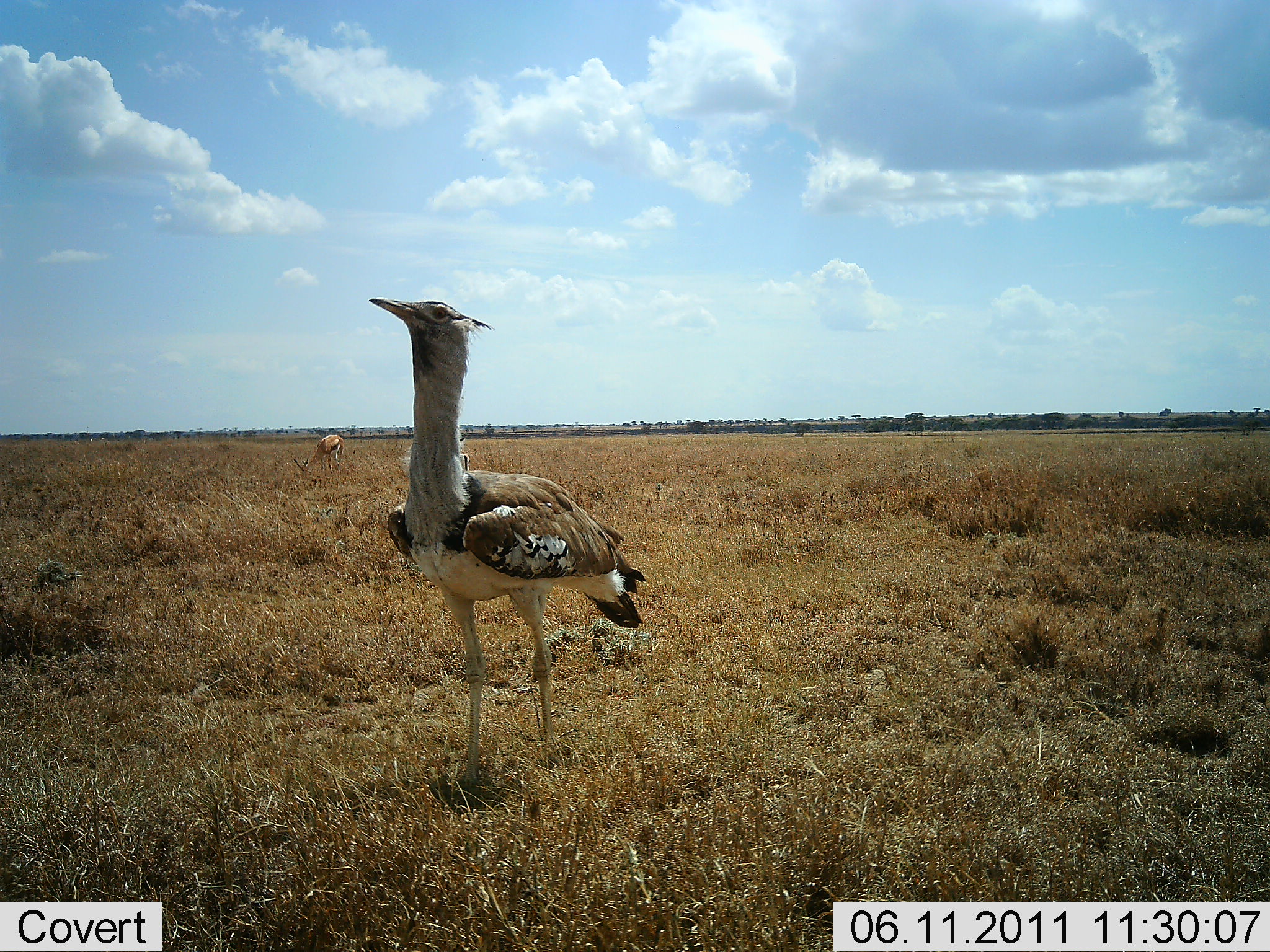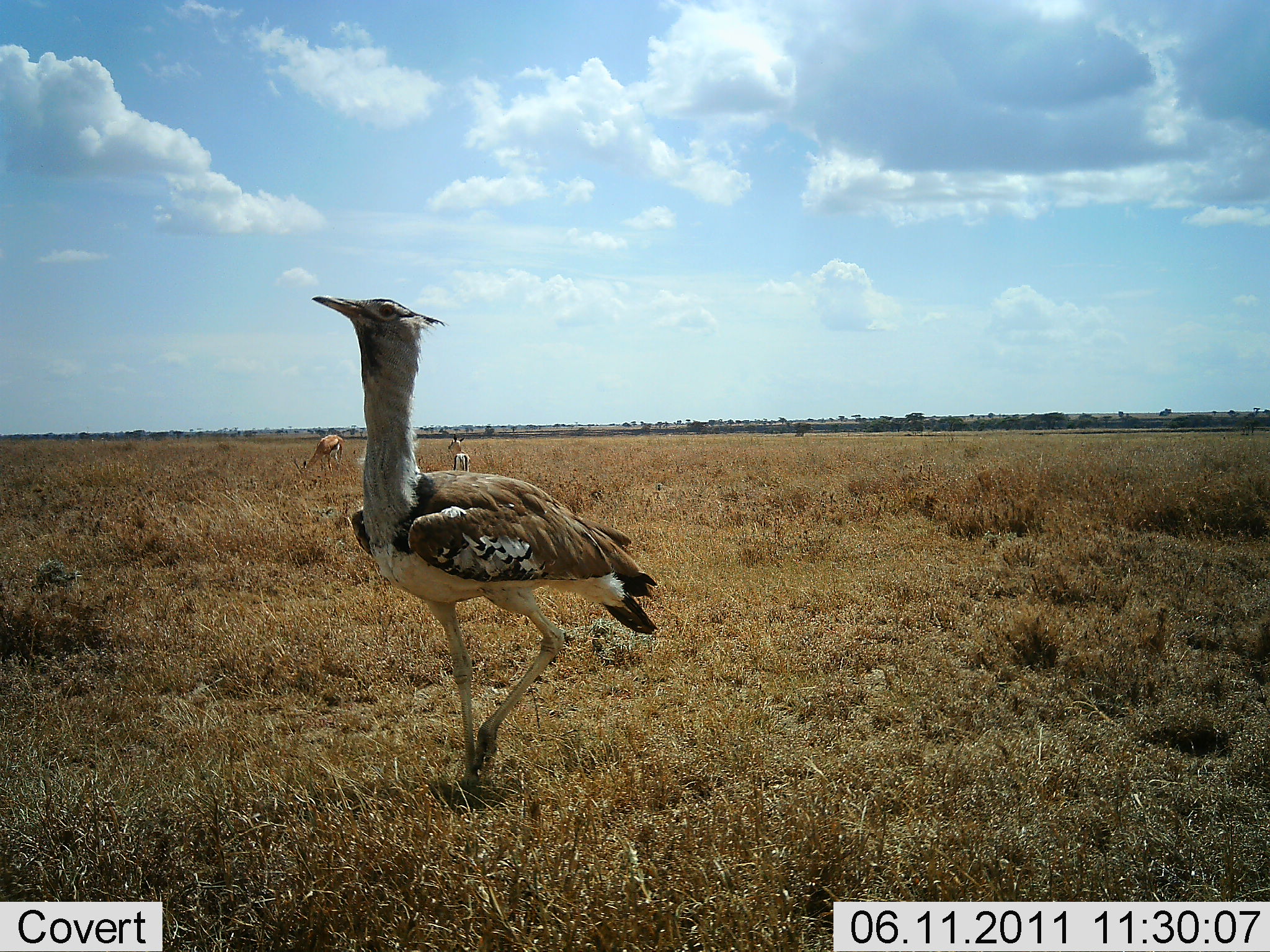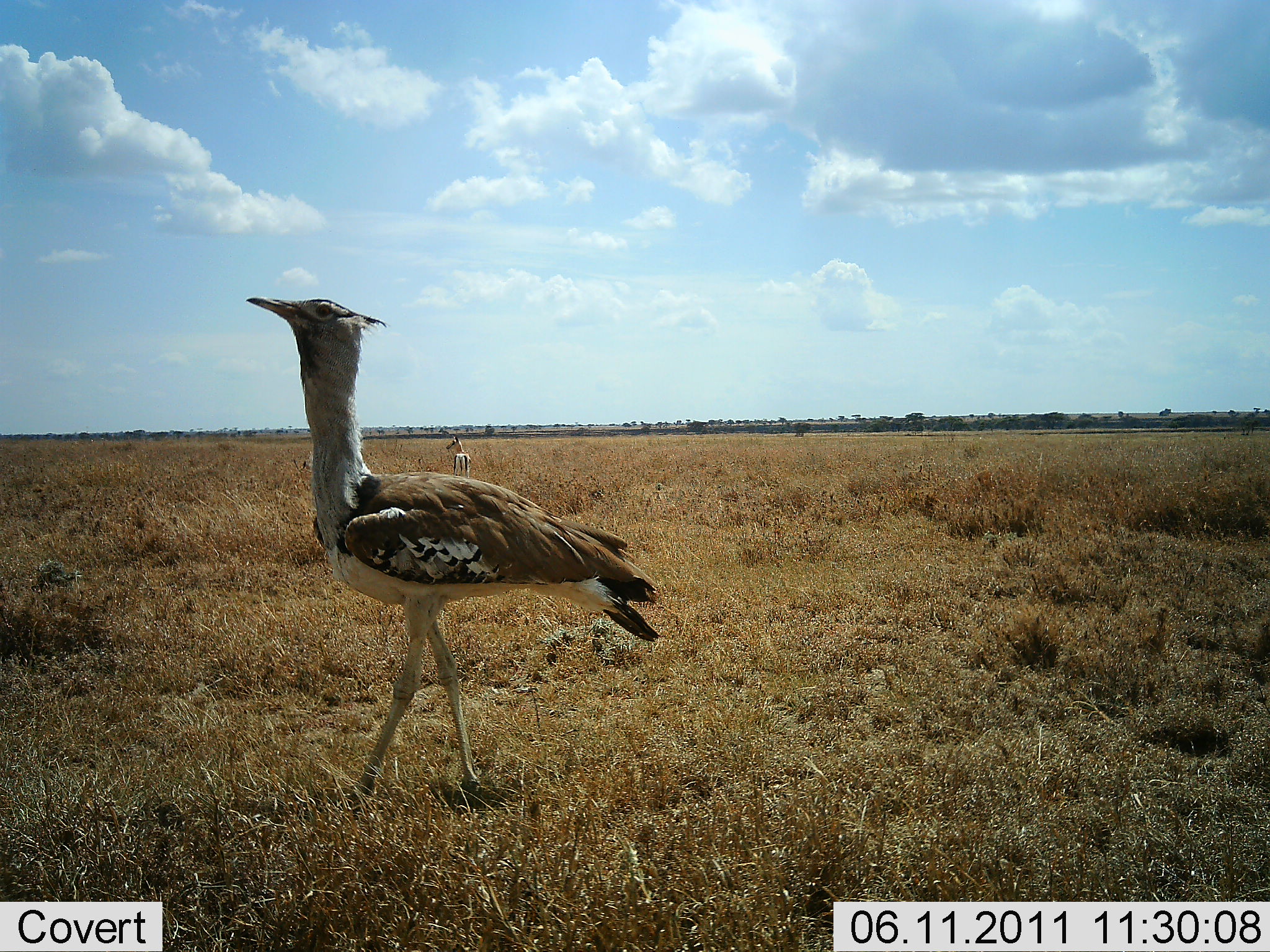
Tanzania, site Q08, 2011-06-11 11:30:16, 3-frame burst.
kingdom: Animalia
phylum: Chordata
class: Mammalia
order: Artiodactyla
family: Bovidae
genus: Eudorcas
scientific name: Eudorcas thomsonii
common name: thomson's gazelle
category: gazellethomsons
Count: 2.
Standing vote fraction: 90%.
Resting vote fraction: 0%.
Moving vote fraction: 0%.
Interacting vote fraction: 0%.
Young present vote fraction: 0%.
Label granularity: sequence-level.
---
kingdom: Animalia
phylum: Chordata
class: Aves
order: Otidiformes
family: Otididae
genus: Ardeotis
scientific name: Ardeotis kori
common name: kori bustard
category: koribustard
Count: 1.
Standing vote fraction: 35%.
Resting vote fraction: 0%.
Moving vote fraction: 80%.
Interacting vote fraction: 0%.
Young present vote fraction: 0%.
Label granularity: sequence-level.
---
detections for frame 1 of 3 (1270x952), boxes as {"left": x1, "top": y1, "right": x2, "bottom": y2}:
animal: {"left": 368, "top": 293, "right": 648, "bottom": 802}; {"left": 368, "top": 295, "right": 646, "bottom": 800}; {"left": 293, "top": 434, "right": 347, "bottom": 476}; {"left": 292, "top": 434, "right": 346, "bottom": 475}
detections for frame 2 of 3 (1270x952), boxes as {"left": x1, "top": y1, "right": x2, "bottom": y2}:
animal: {"left": 310, "top": 293, "right": 660, "bottom": 802}; {"left": 310, "top": 295, "right": 661, "bottom": 801}; {"left": 292, "top": 434, "right": 348, "bottom": 477}; {"left": 301, "top": 434, "right": 344, "bottom": 474}; {"left": 446, "top": 434, "right": 474, "bottom": 471}; {"left": 446, "top": 435, "right": 472, "bottom": 472}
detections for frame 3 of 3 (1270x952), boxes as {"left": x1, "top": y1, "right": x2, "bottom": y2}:
animal: {"left": 247, "top": 296, "right": 666, "bottom": 819}; {"left": 244, "top": 293, "right": 664, "bottom": 812}; {"left": 445, "top": 436, "right": 472, "bottom": 479}; {"left": 445, "top": 433, "right": 471, "bottom": 476}